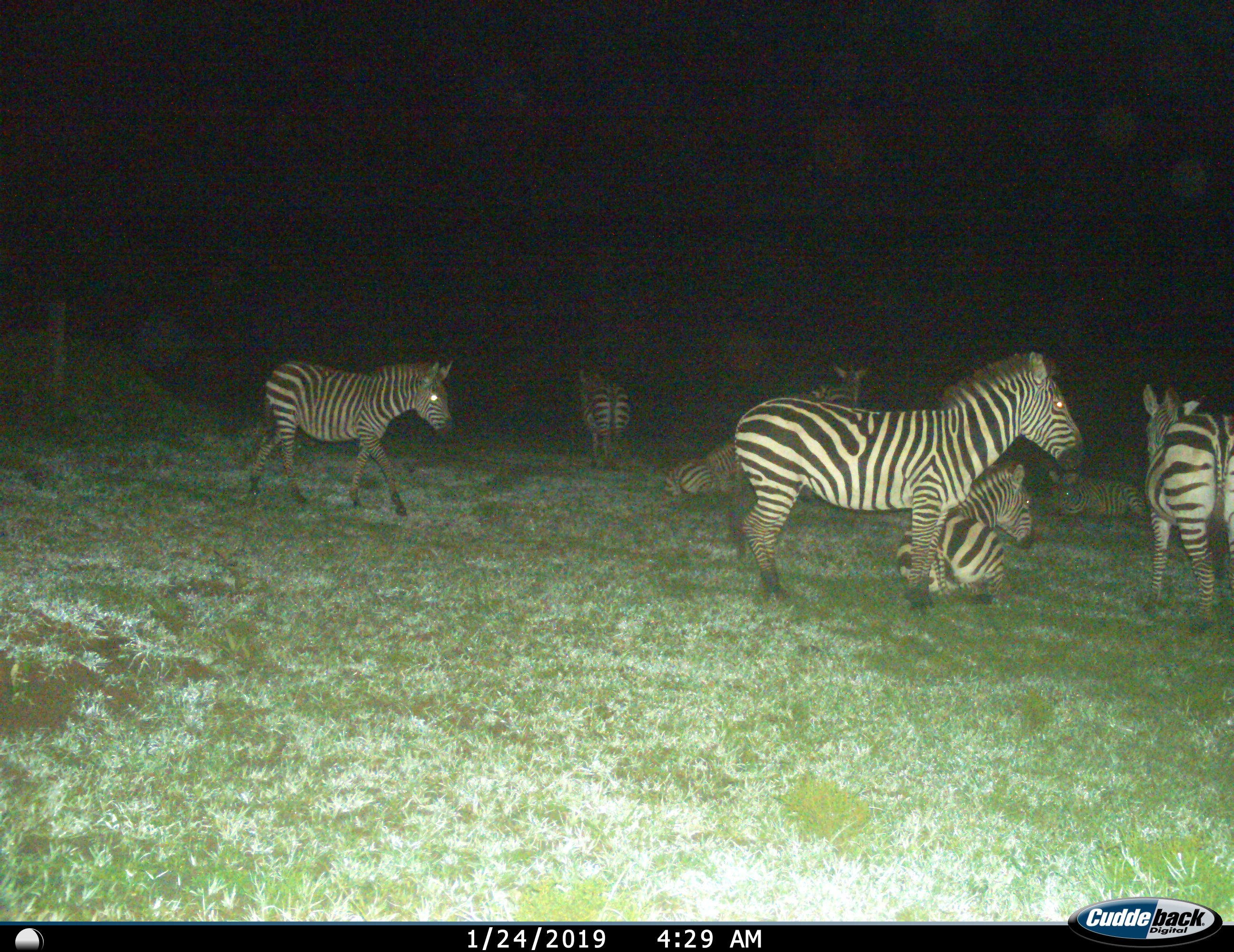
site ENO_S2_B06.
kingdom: Animalia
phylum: Chordata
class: Mammalia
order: Perissodactyla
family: Equidae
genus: Equus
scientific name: Equus quagga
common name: plains zebra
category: zebraplains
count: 8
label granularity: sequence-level